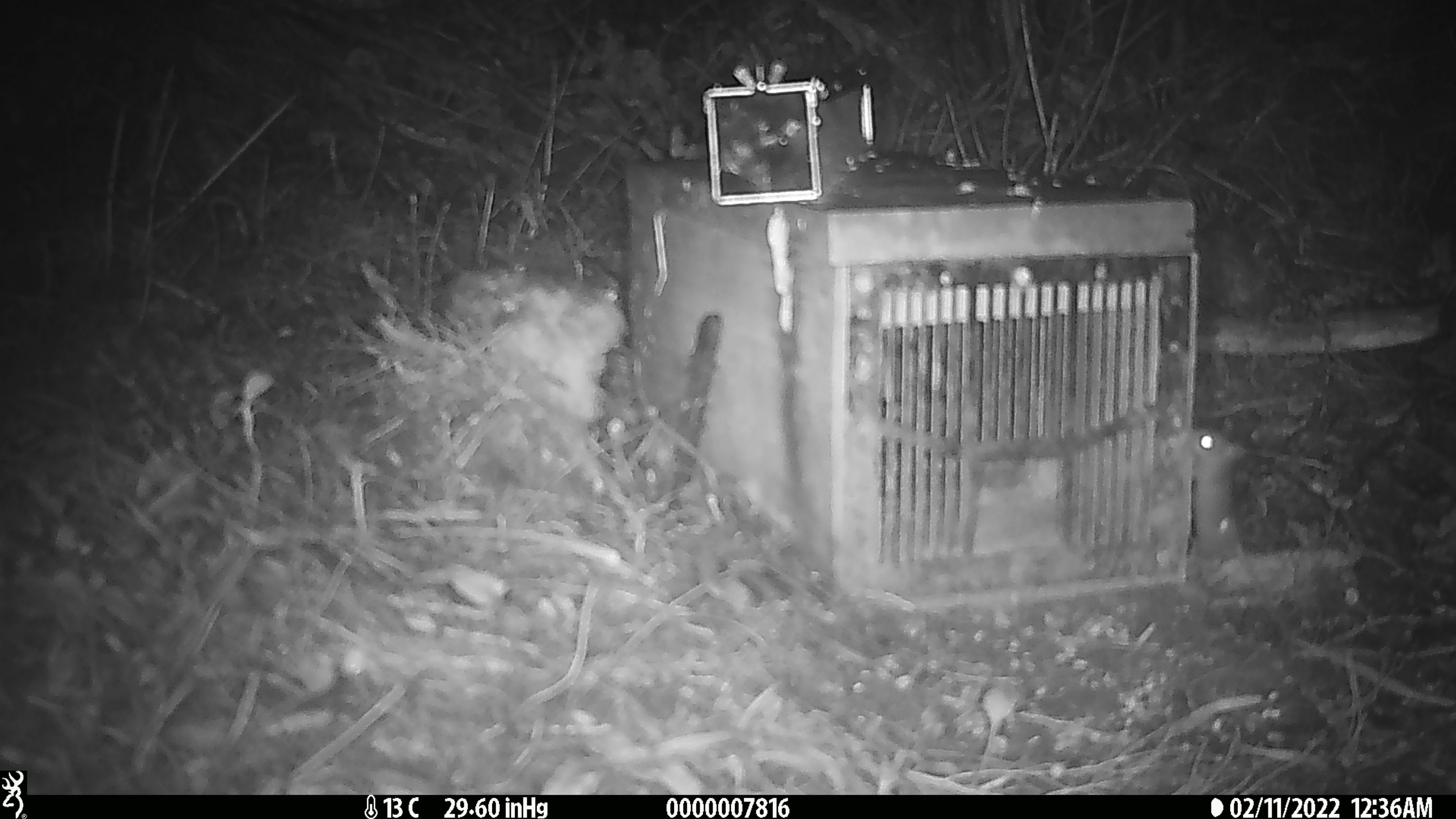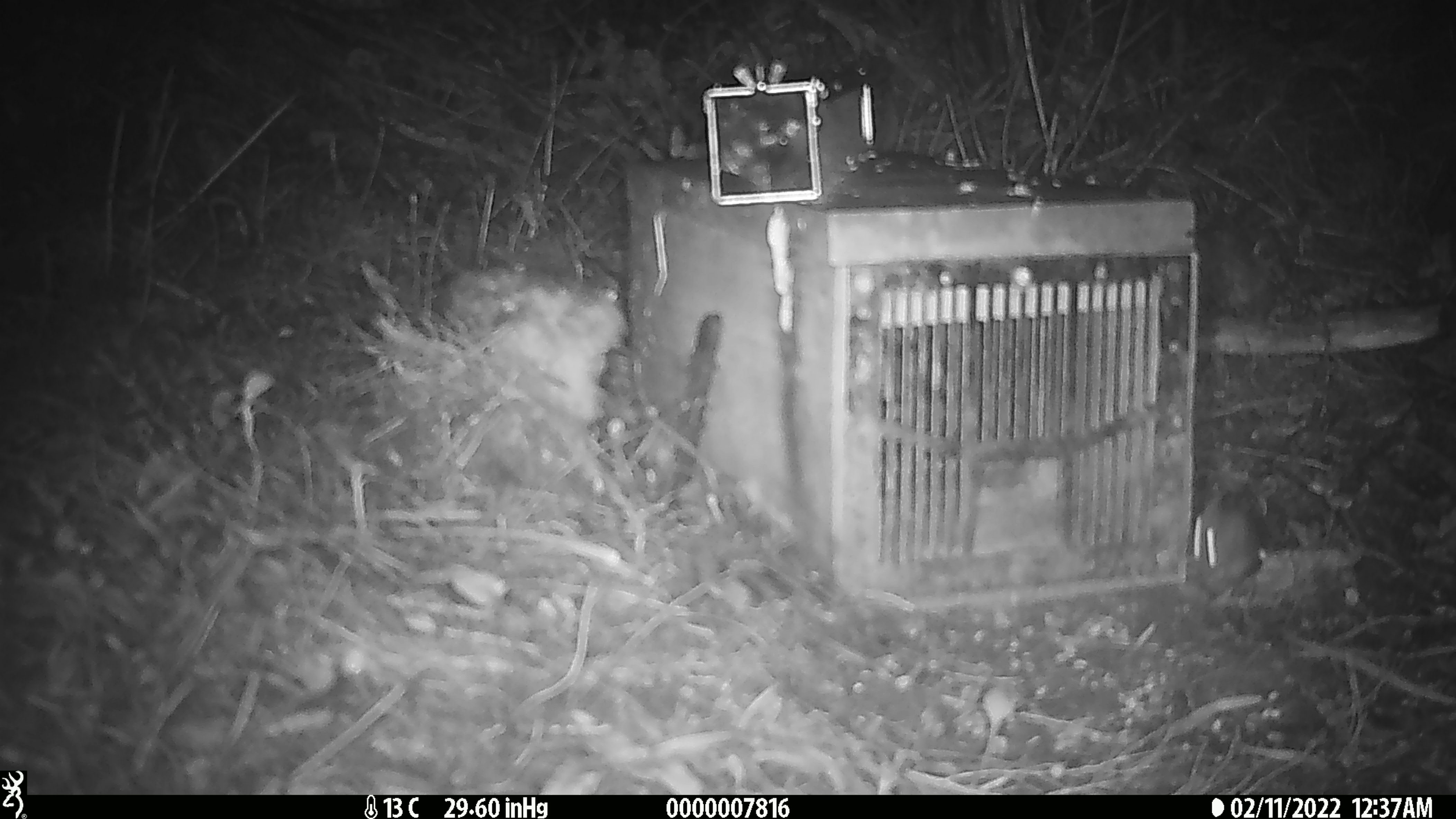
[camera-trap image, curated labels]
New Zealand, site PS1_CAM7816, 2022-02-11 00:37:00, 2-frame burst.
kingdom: Animalia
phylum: Chordata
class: Mammalia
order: Rodentia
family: Muridae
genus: Mus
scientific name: Mus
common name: mouse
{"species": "mouse (Mus)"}